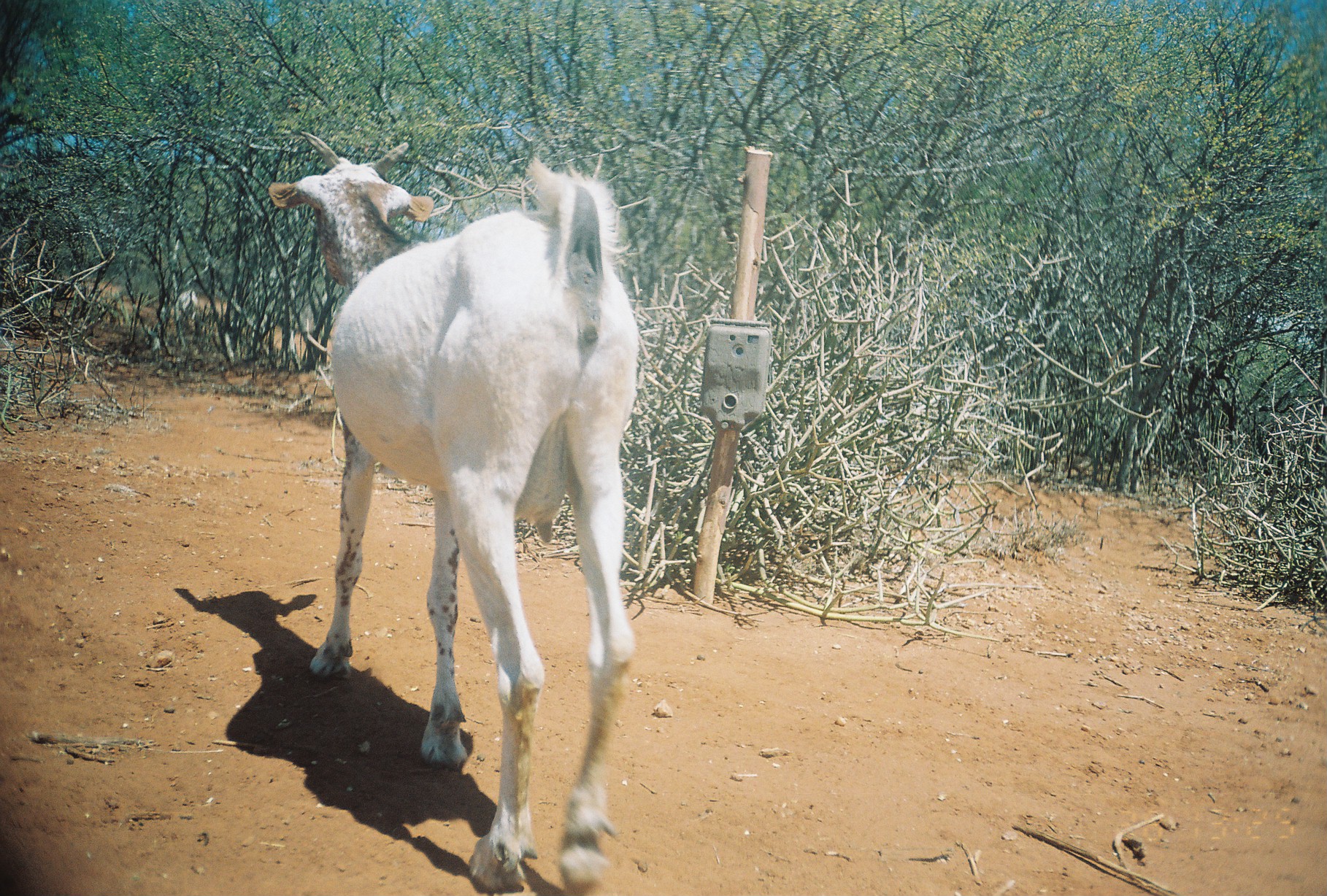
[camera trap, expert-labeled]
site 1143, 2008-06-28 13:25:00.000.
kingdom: Animalia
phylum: Chordata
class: Mammalia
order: Artiodactyla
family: Bovidae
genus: Capra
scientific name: Capra aegagrus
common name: wild goat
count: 2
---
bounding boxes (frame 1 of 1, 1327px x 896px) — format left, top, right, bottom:
capra aegagrus: 267, 129, 640, 896